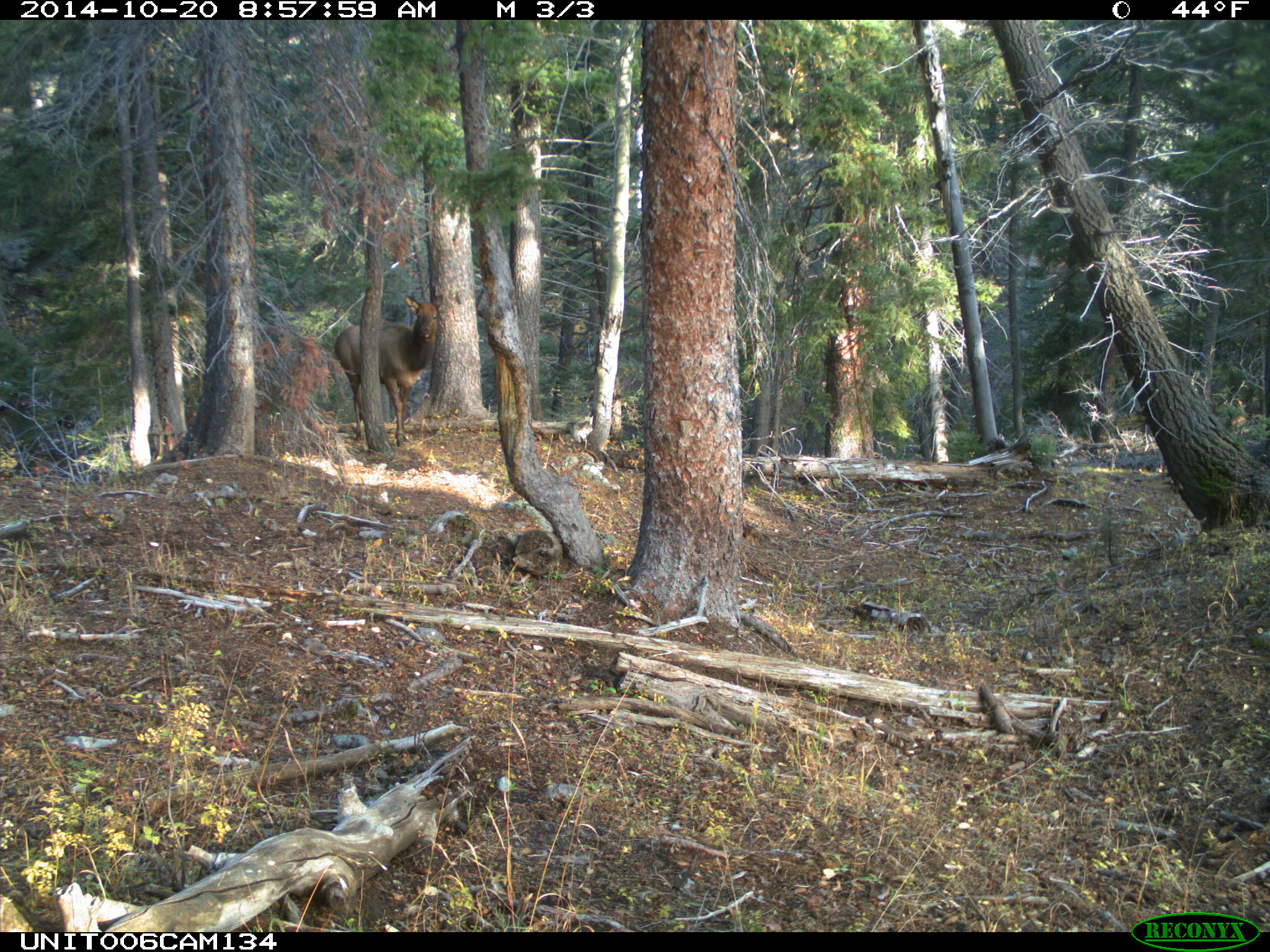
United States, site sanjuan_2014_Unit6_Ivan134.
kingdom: Animalia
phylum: Chordata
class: Mammalia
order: Artiodactyla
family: Cervidae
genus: Cervus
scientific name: Cervus elaphus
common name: red deer